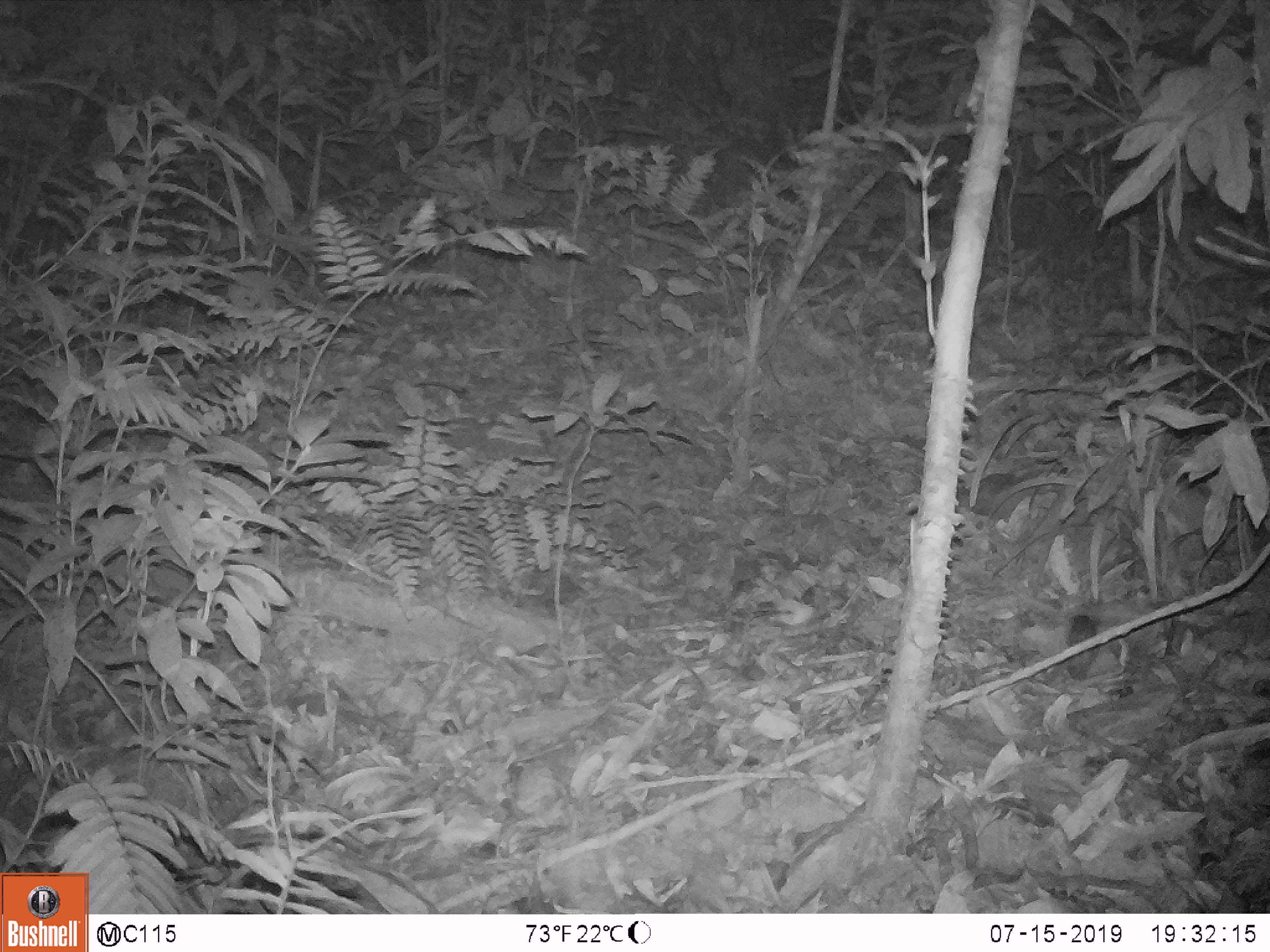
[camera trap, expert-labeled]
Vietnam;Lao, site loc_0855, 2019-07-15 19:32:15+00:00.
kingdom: Animalia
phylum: Chordata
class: Mammalia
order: Rodentia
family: Muridae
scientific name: Muridae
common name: old-world mice and rats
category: unidentified murid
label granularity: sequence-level